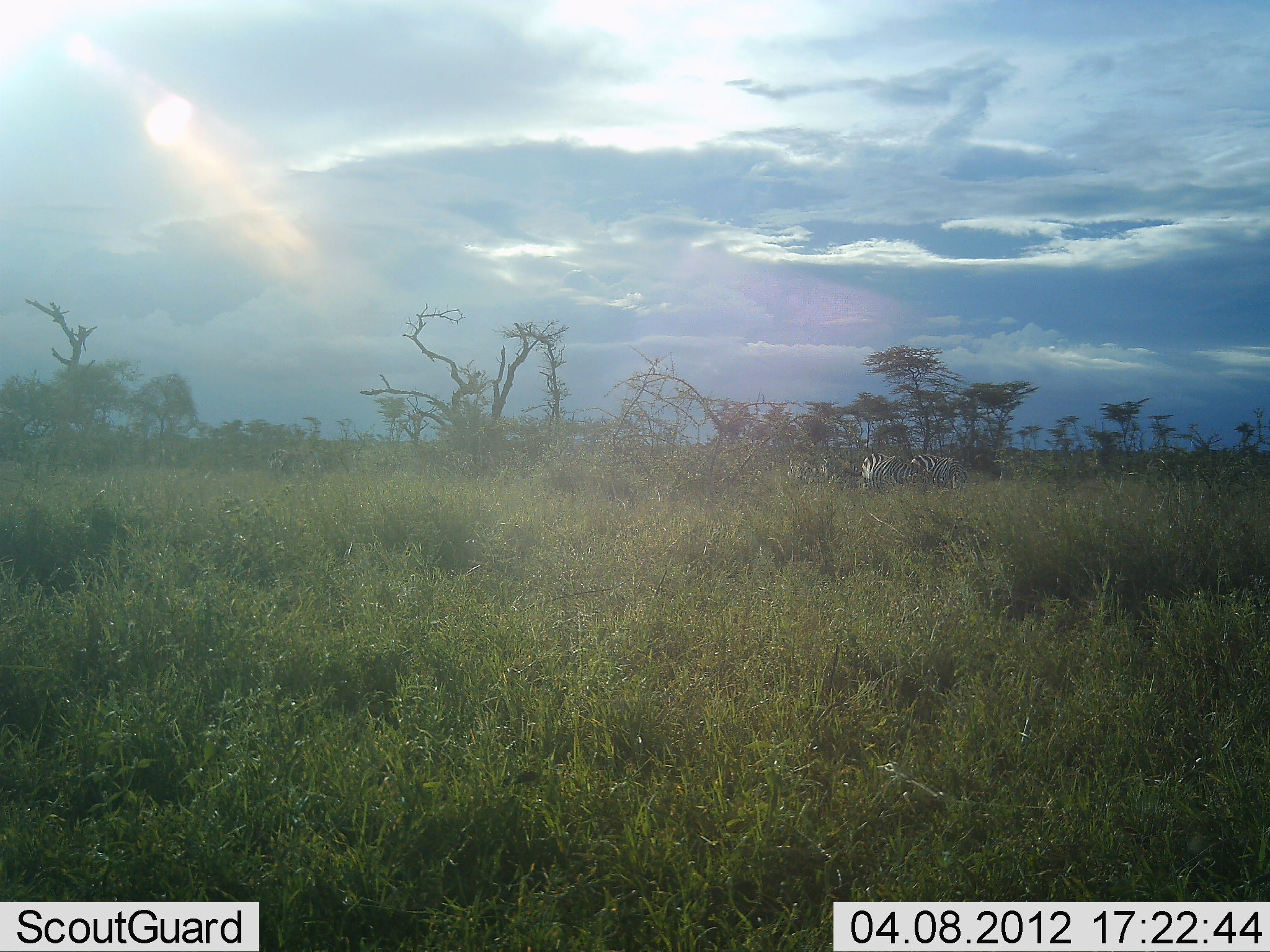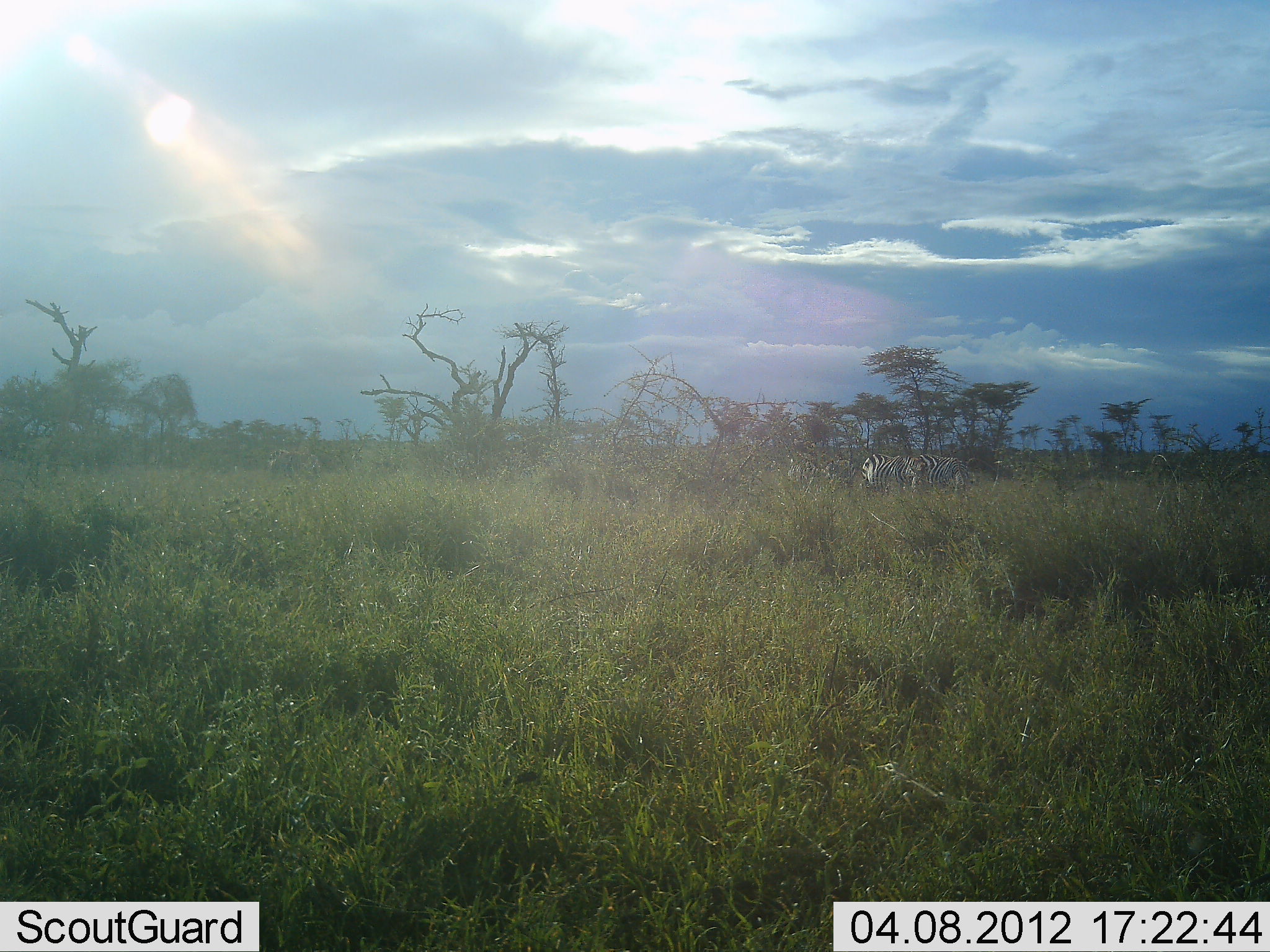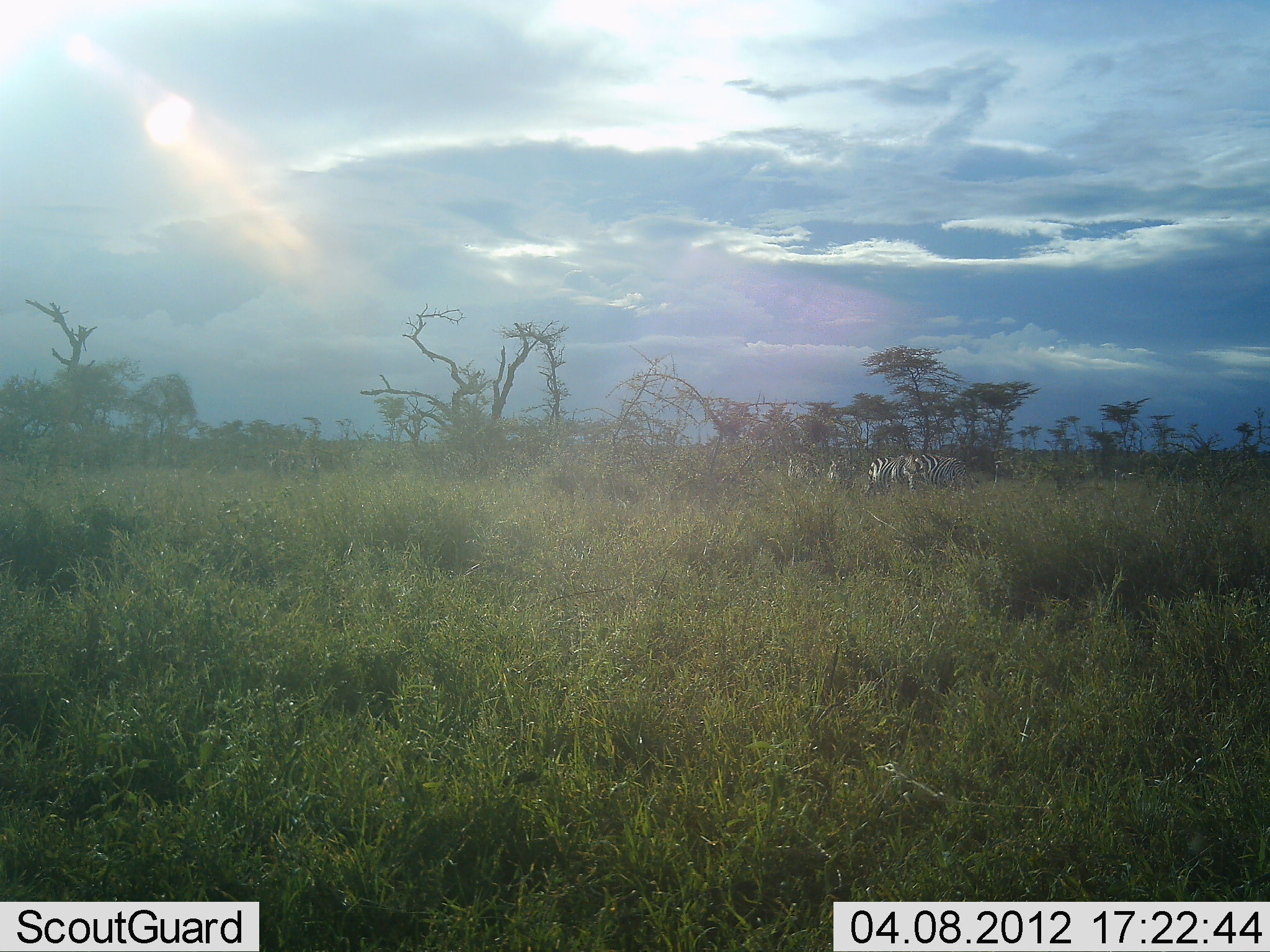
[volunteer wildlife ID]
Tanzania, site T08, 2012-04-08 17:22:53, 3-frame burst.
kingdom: Animalia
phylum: Chordata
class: Mammalia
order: Perissodactyla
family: Equidae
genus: Equus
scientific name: Equus quagga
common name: plains zebra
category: zebra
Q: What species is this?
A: Zebra (plains zebra) (Equus quagga).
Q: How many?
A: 3.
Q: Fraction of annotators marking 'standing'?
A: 19%.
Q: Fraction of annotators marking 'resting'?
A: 0%.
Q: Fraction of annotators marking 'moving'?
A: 12%.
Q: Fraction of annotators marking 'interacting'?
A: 0%.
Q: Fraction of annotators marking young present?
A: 0%.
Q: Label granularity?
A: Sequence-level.